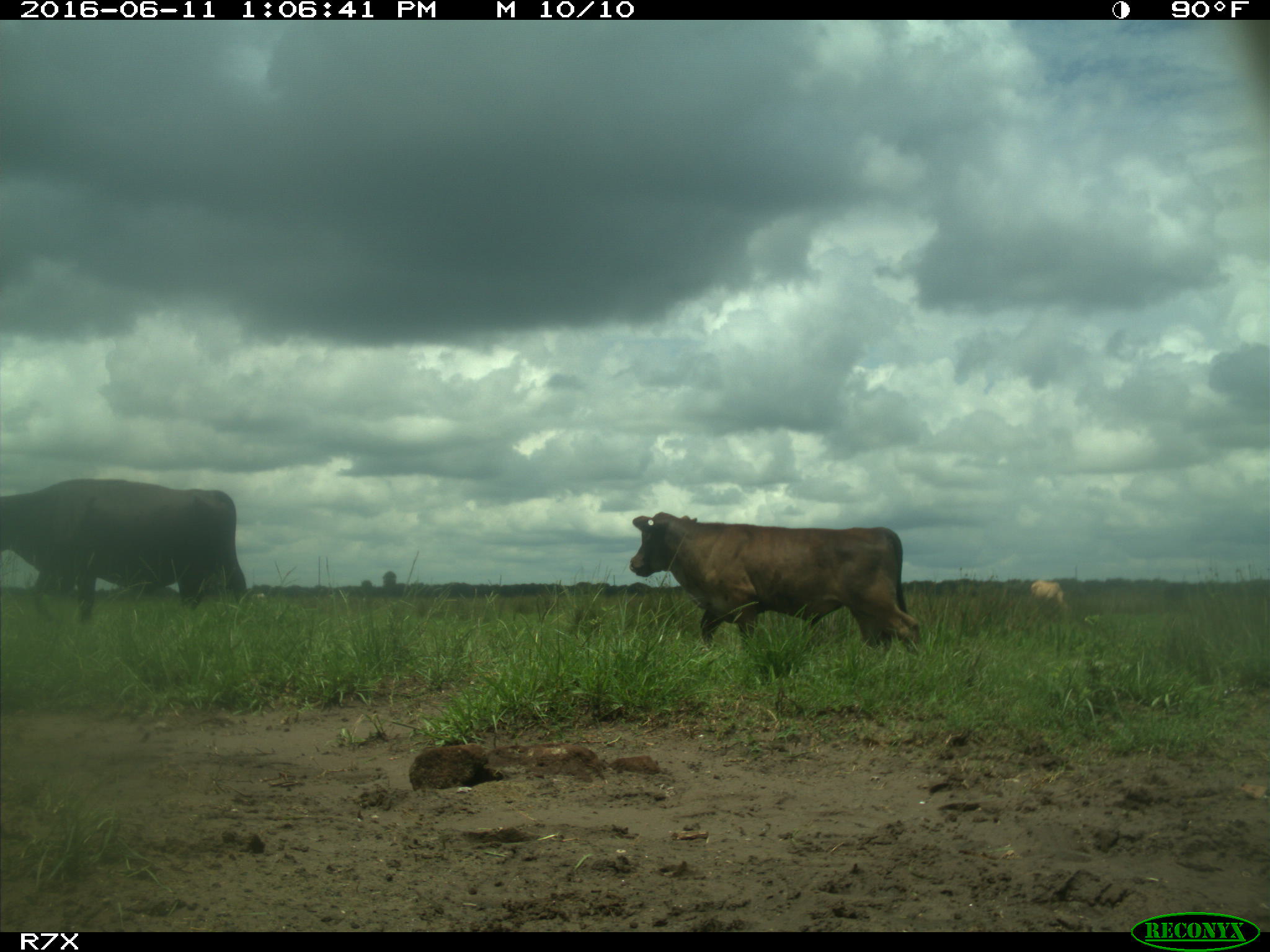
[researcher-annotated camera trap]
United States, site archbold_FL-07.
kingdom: Animalia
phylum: Chordata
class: Mammalia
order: Artiodactyla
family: Bovidae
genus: Bos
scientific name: Bos taurus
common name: domestic cow